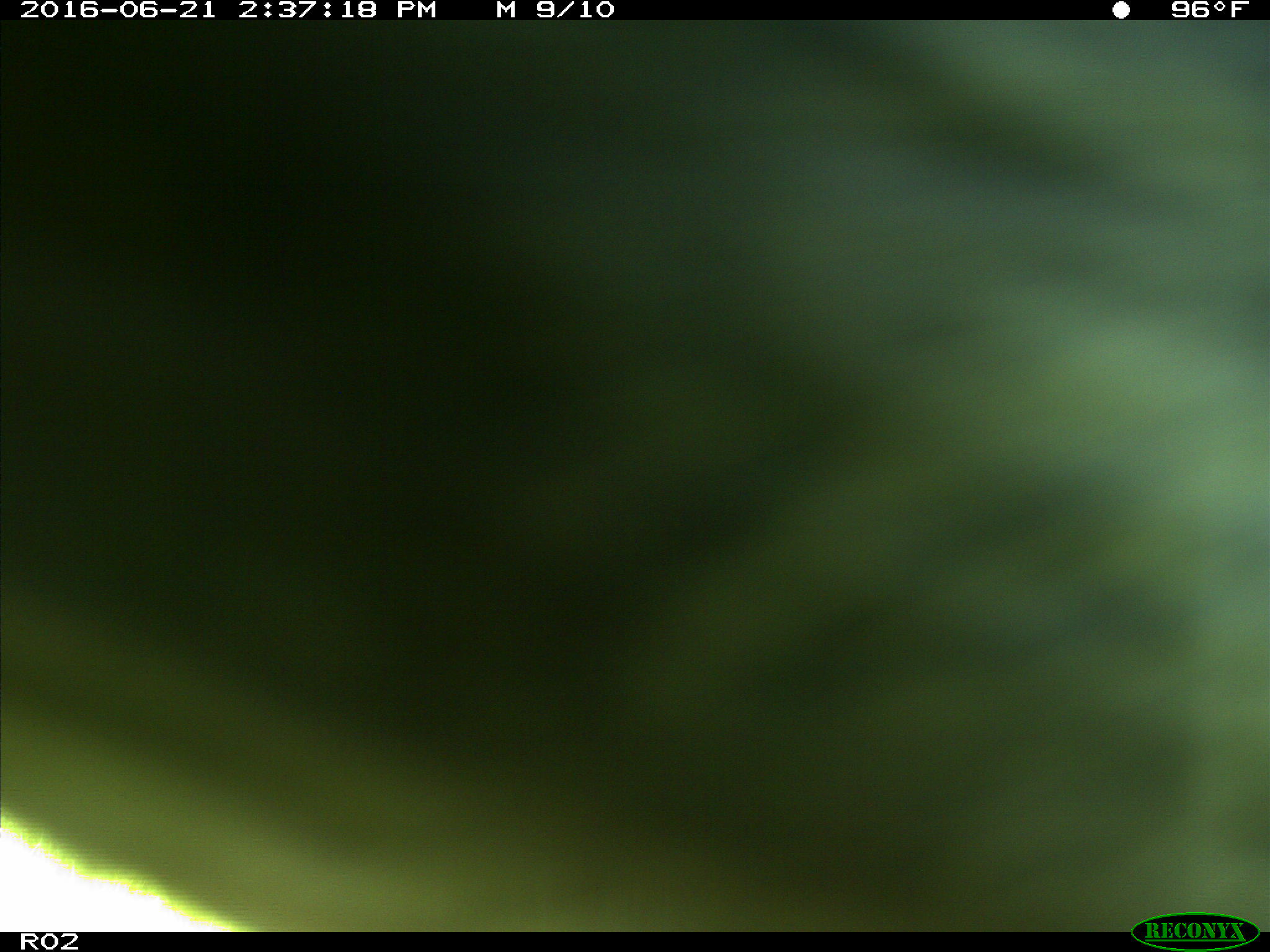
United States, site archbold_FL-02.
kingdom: Animalia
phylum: Chordata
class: Mammalia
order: Artiodactyla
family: Bovidae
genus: Bos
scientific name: Bos taurus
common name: domestic cow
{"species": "Bos taurus (domestic cow)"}